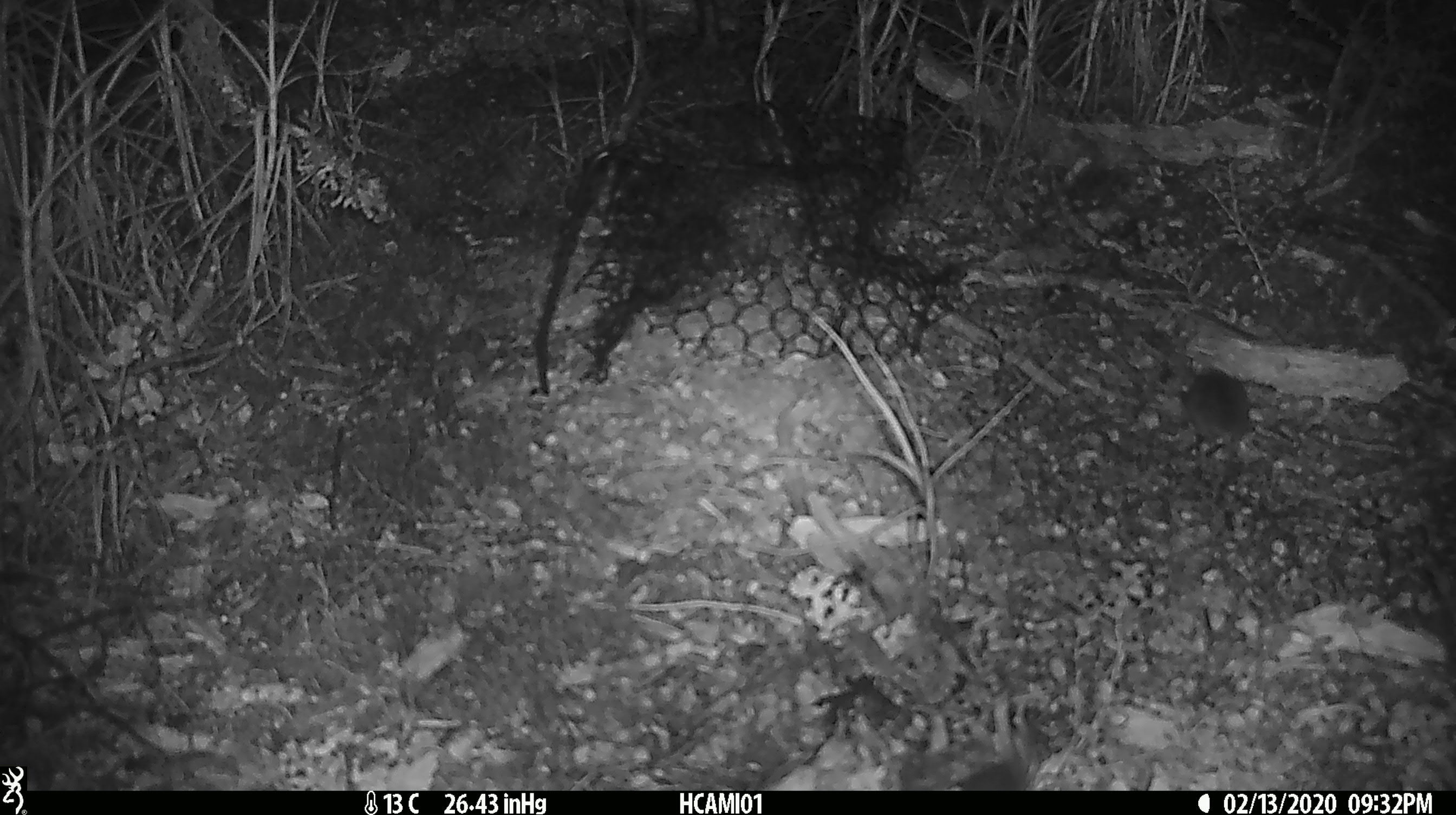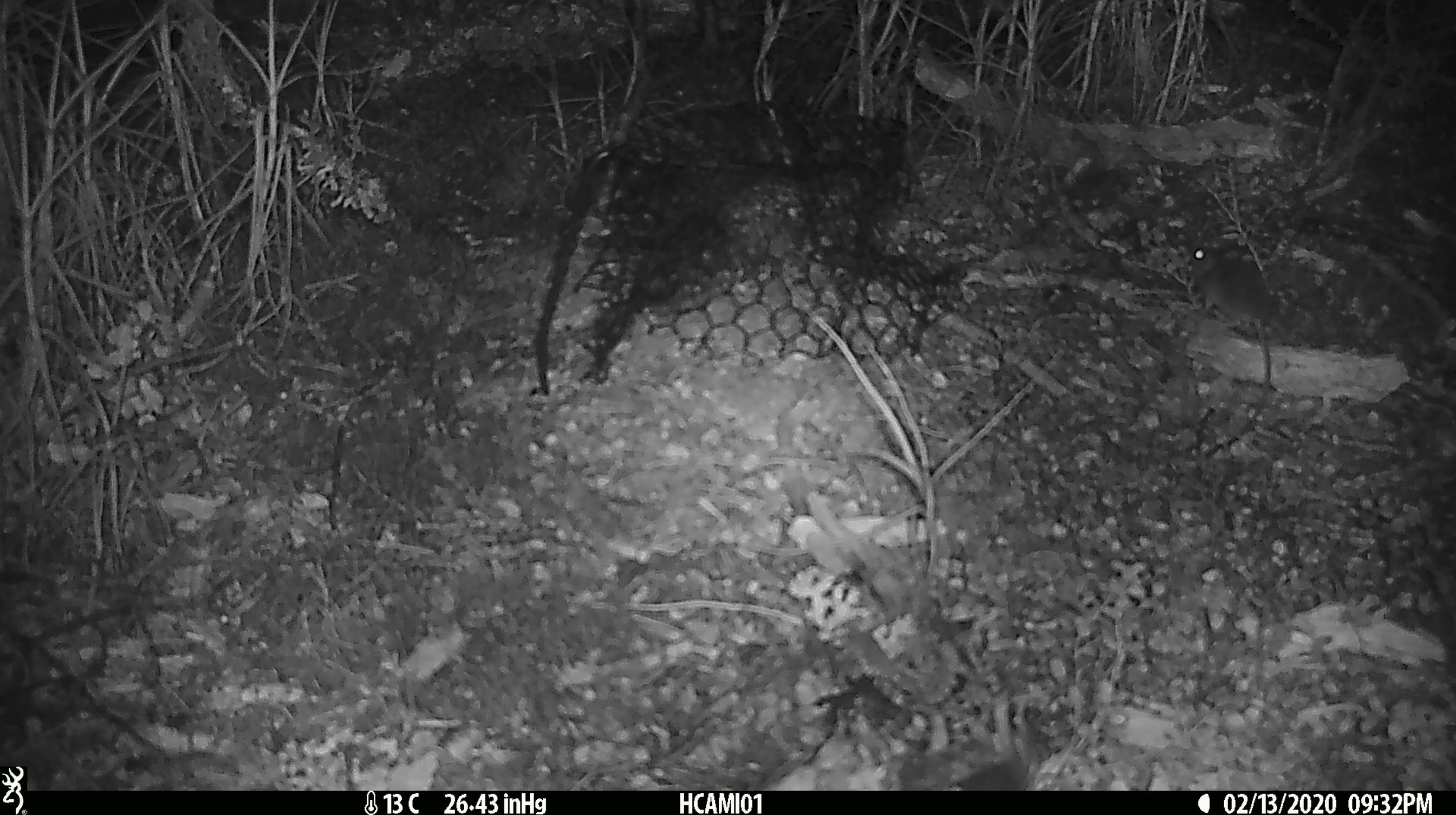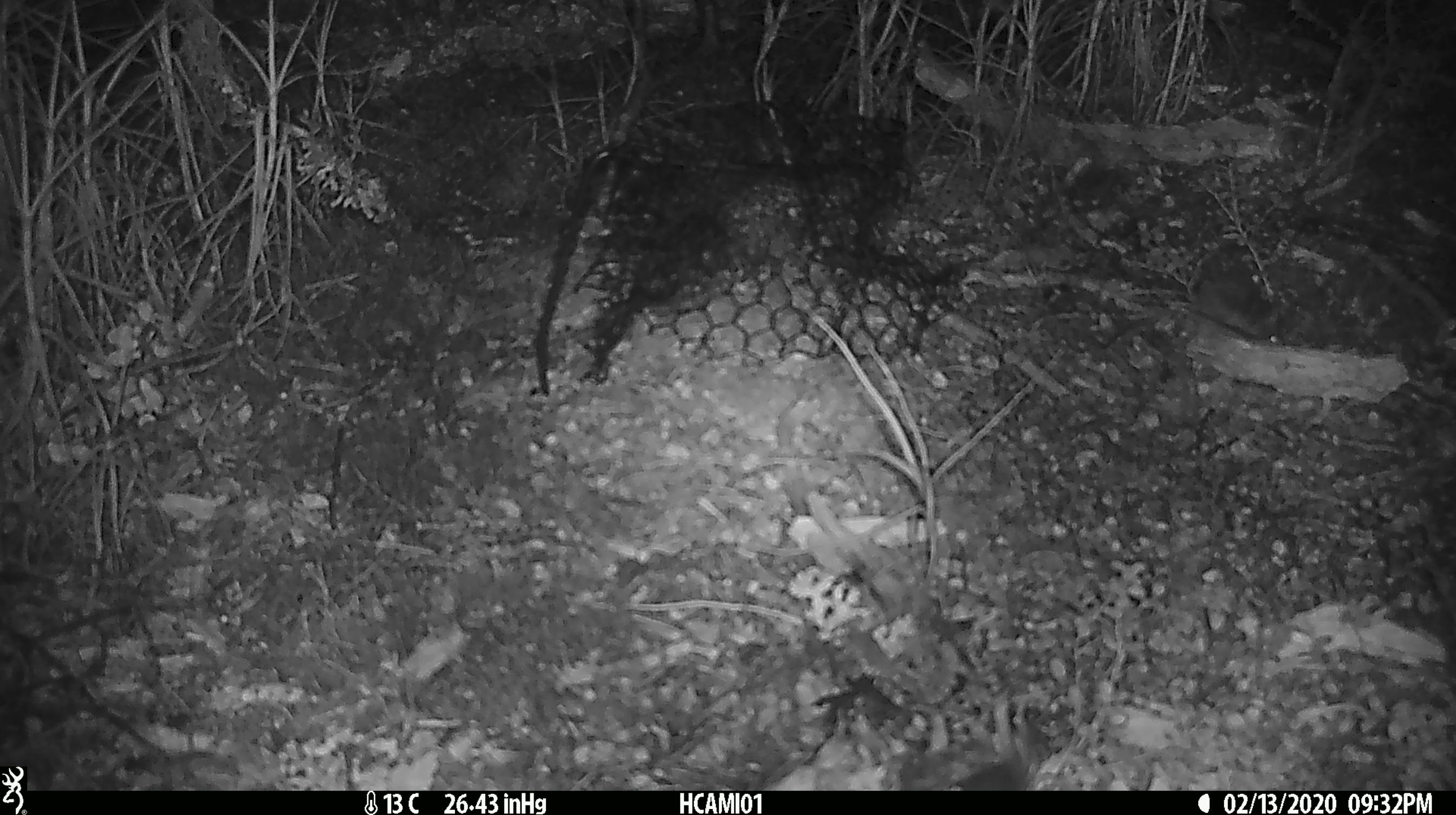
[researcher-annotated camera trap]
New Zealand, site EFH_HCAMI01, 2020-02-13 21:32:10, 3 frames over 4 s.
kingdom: Animalia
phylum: Chordata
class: Mammalia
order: Rodentia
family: Muridae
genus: Mus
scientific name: Mus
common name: mouse